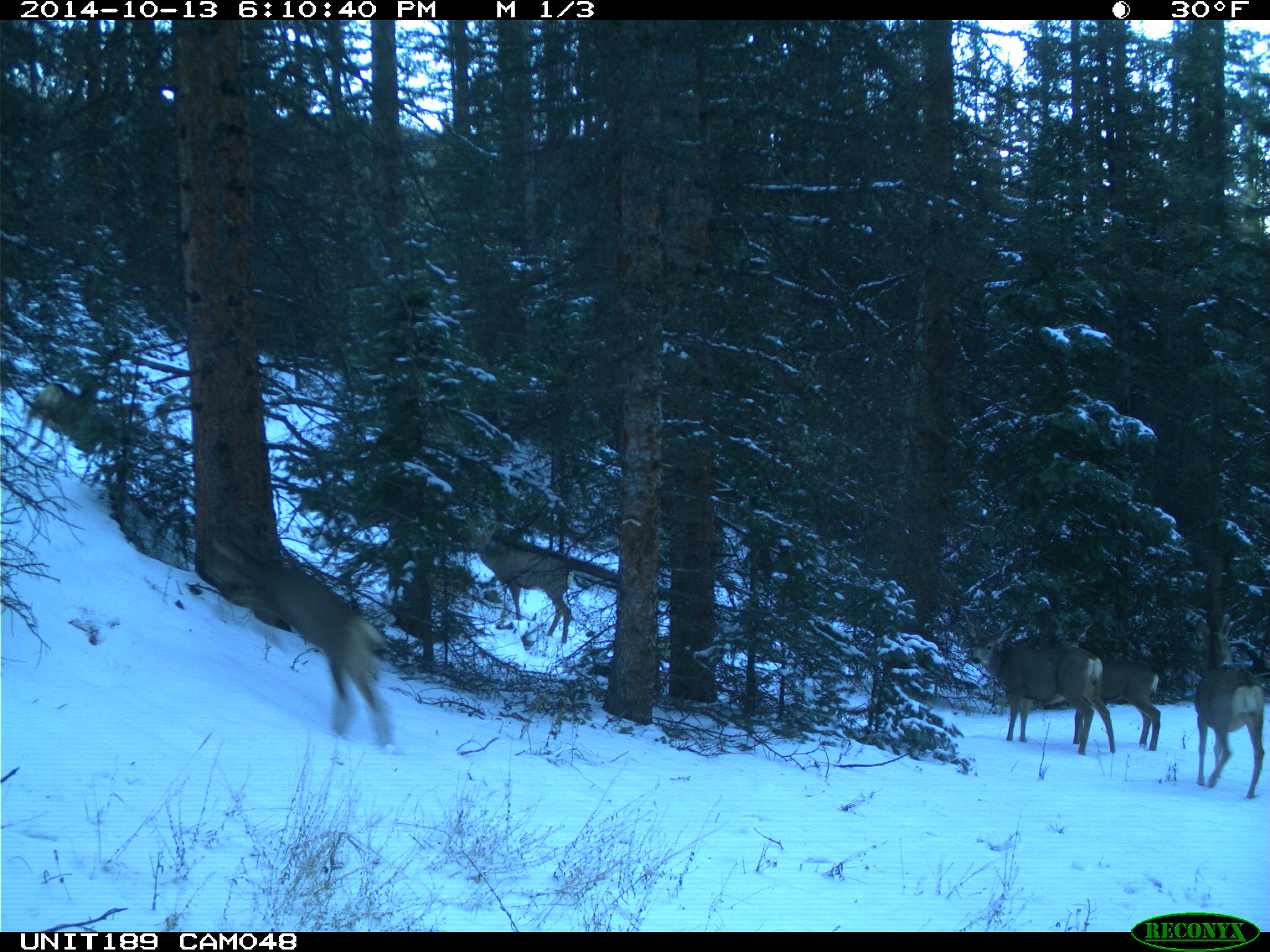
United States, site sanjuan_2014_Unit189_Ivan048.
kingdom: Animalia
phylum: Chordata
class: Mammalia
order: Artiodactyla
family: Cervidae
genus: Odocoileus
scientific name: Odocoileus hemionus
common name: mule deer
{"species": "Odocoileus hemionus (mule deer)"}